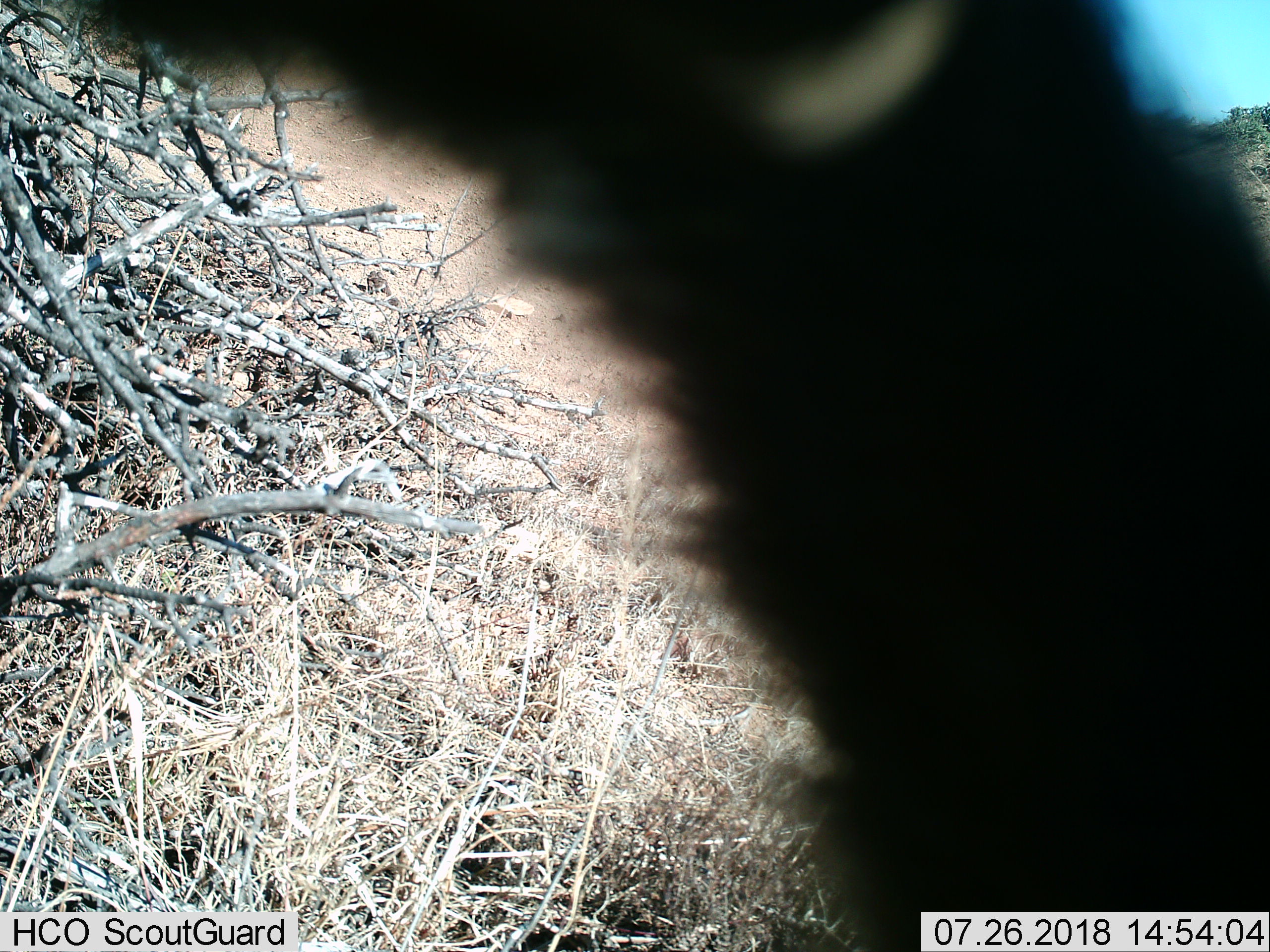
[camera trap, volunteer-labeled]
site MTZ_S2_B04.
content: unidentified animal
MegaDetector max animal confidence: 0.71